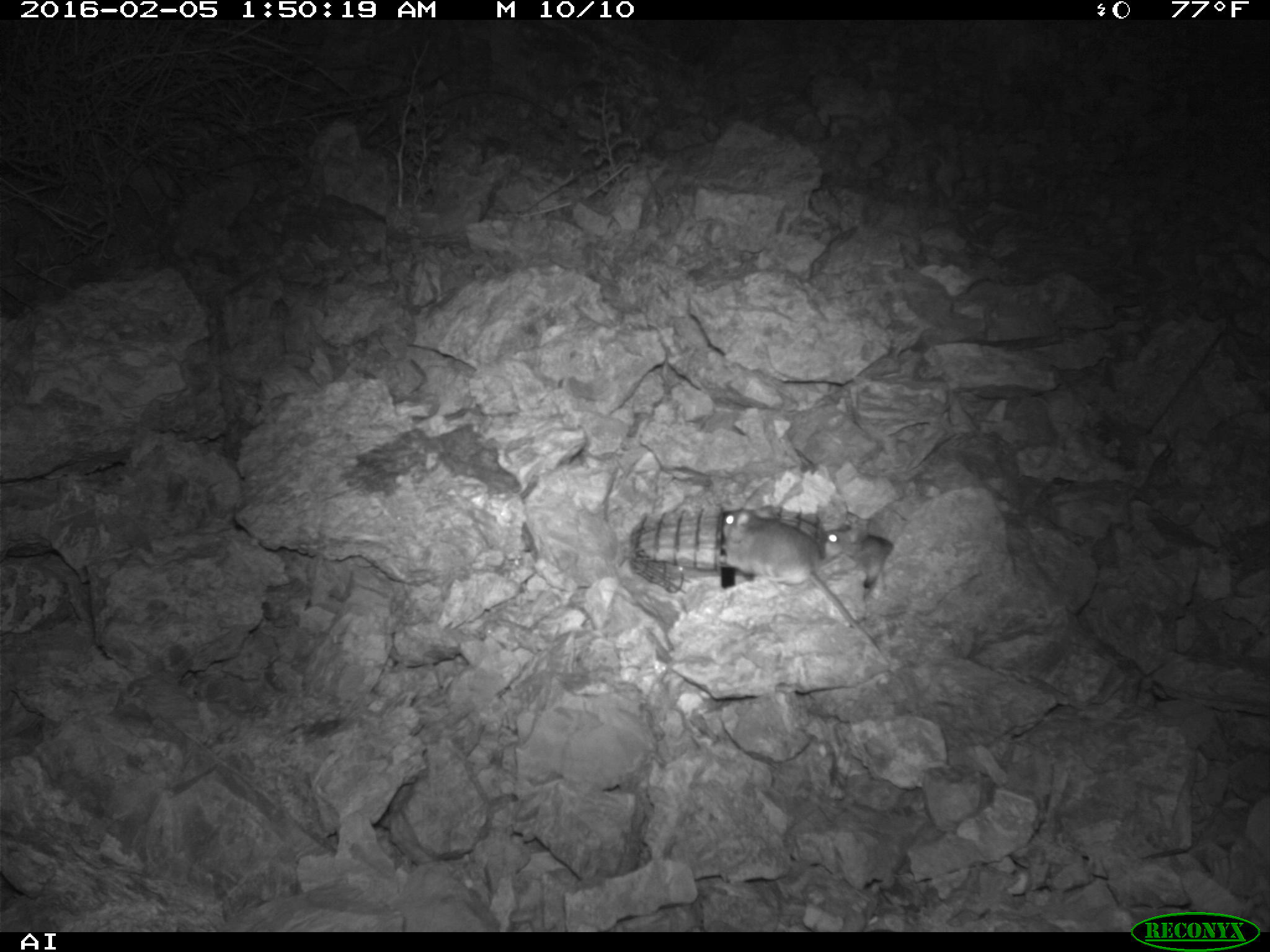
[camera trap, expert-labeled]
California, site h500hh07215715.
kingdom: Animalia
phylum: Chordata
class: Mammalia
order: Rodentia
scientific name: Rodentia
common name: rodent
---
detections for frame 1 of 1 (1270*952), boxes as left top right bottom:
rodent: 715 506 891 666; 821 523 895 588